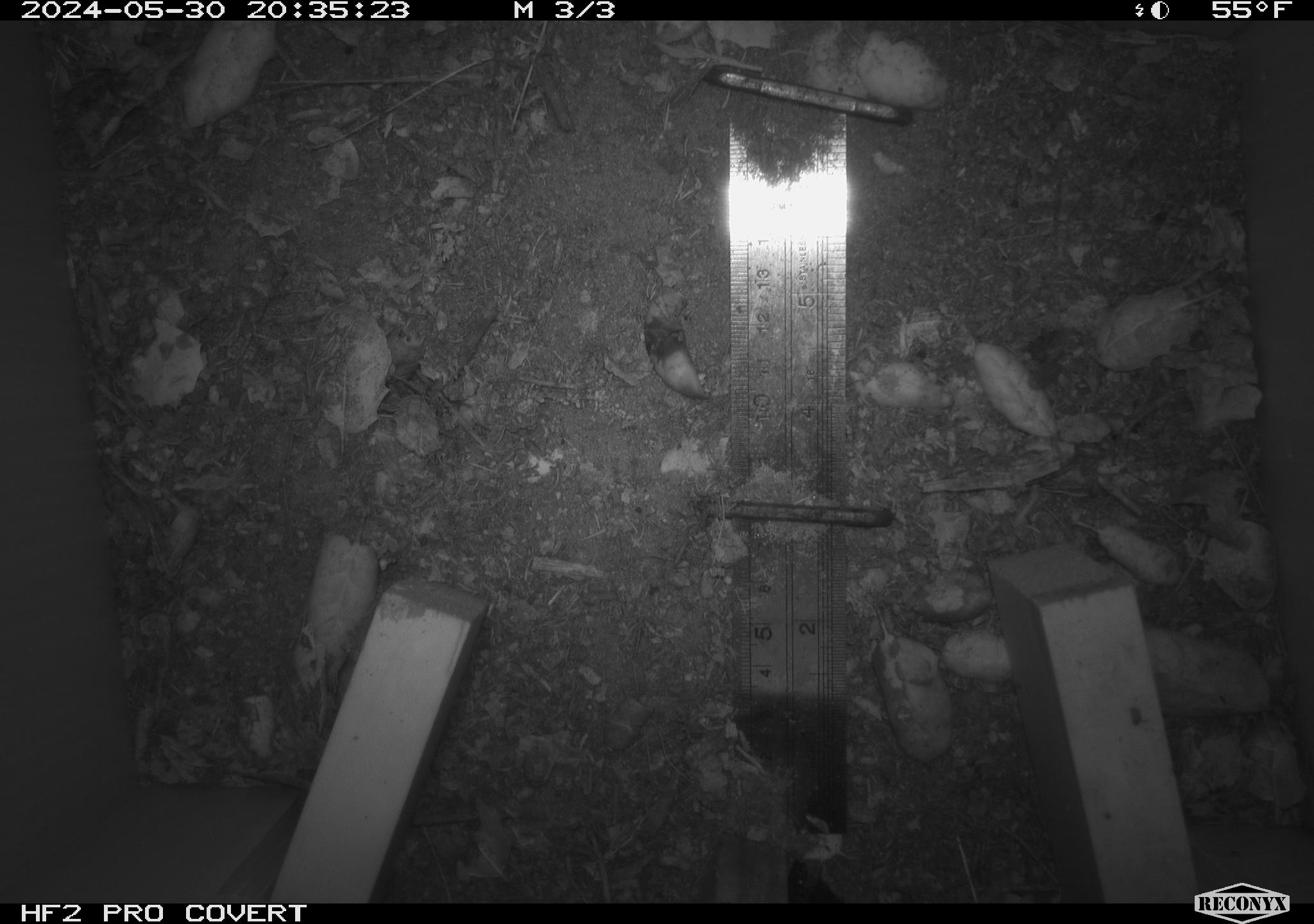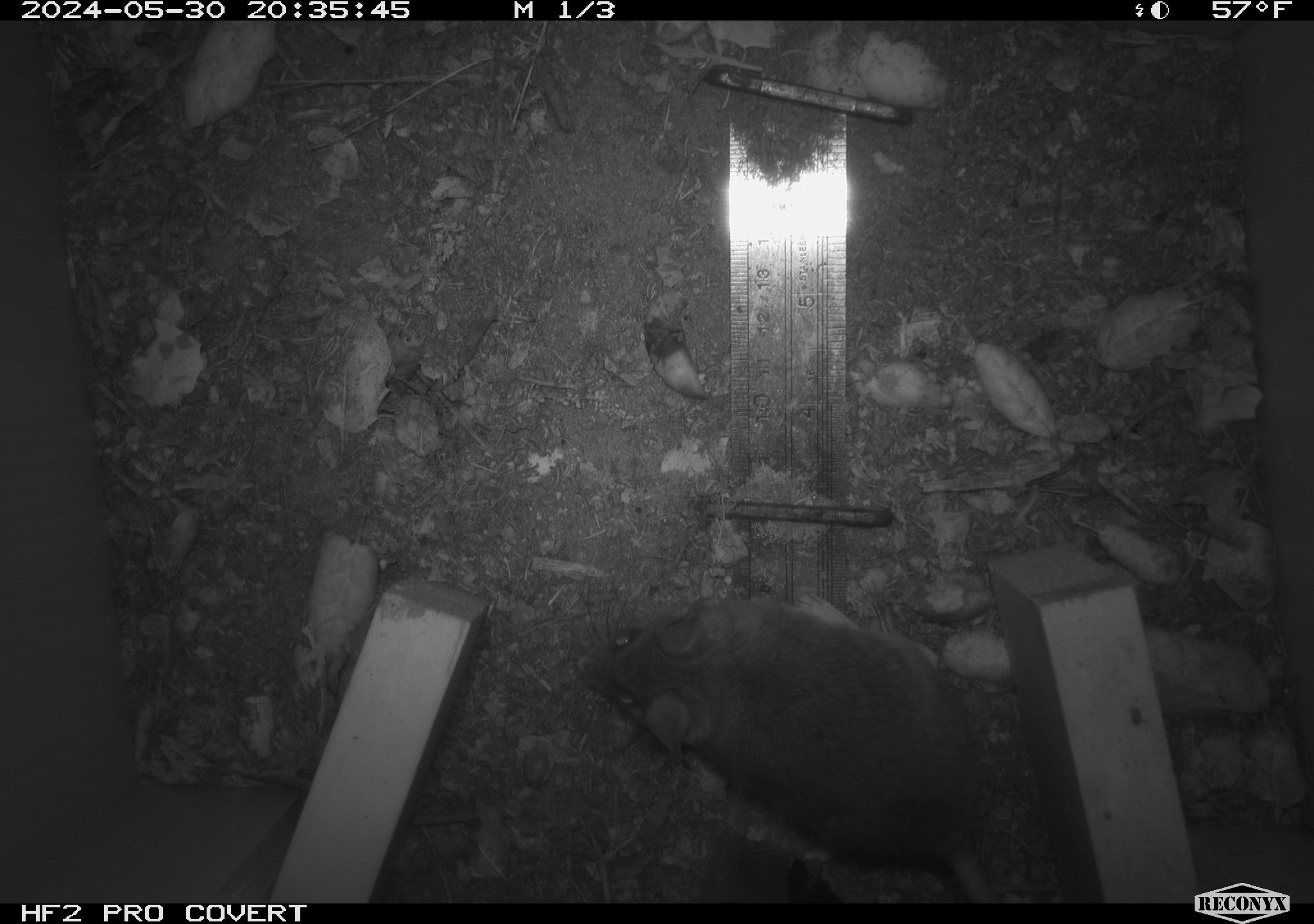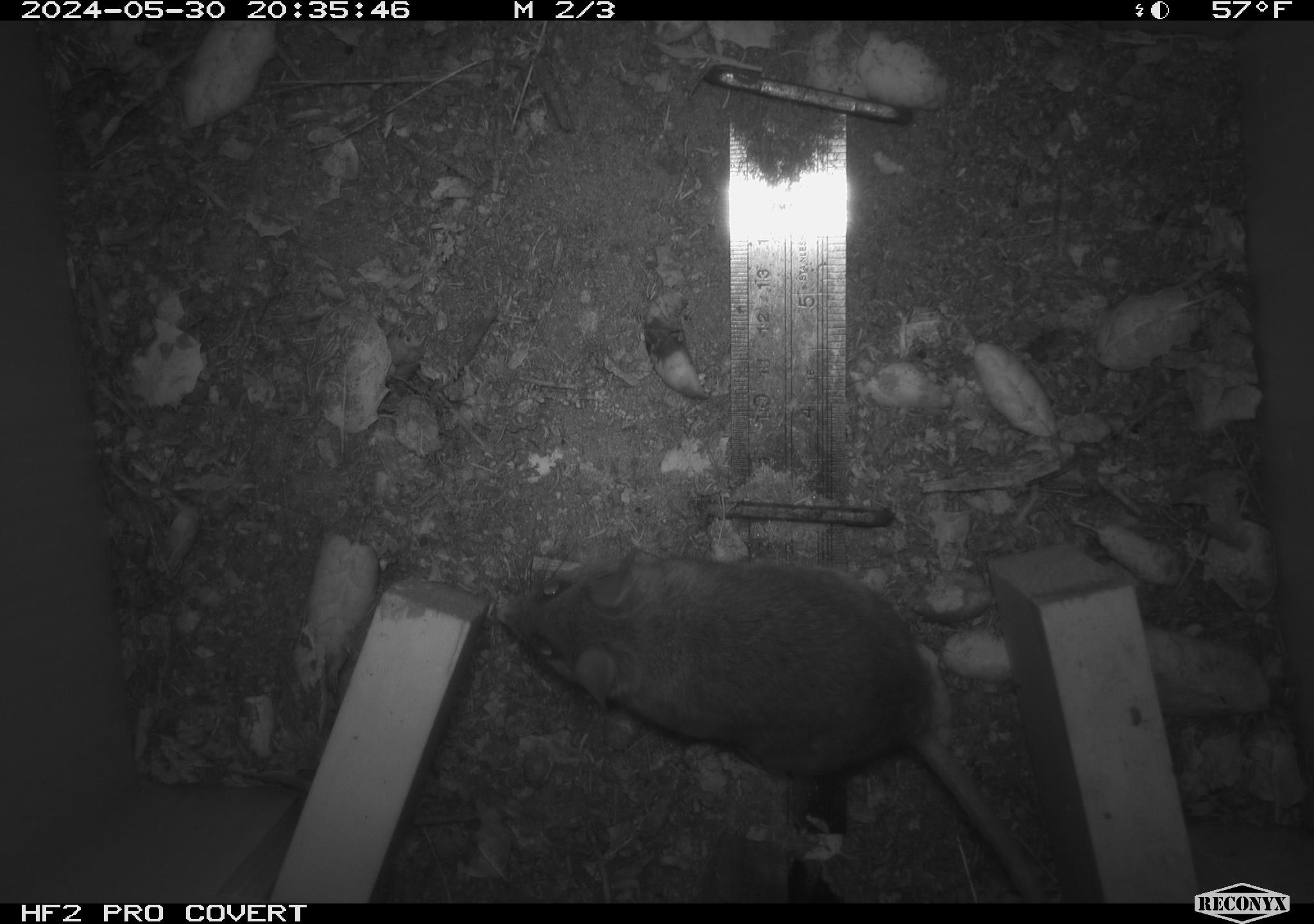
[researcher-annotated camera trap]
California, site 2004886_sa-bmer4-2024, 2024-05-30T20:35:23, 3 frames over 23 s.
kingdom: Animalia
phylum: Chordata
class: Mammalia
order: Rodentia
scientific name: Rodentia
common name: mouse species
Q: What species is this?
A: Mouse species (Rodentia).